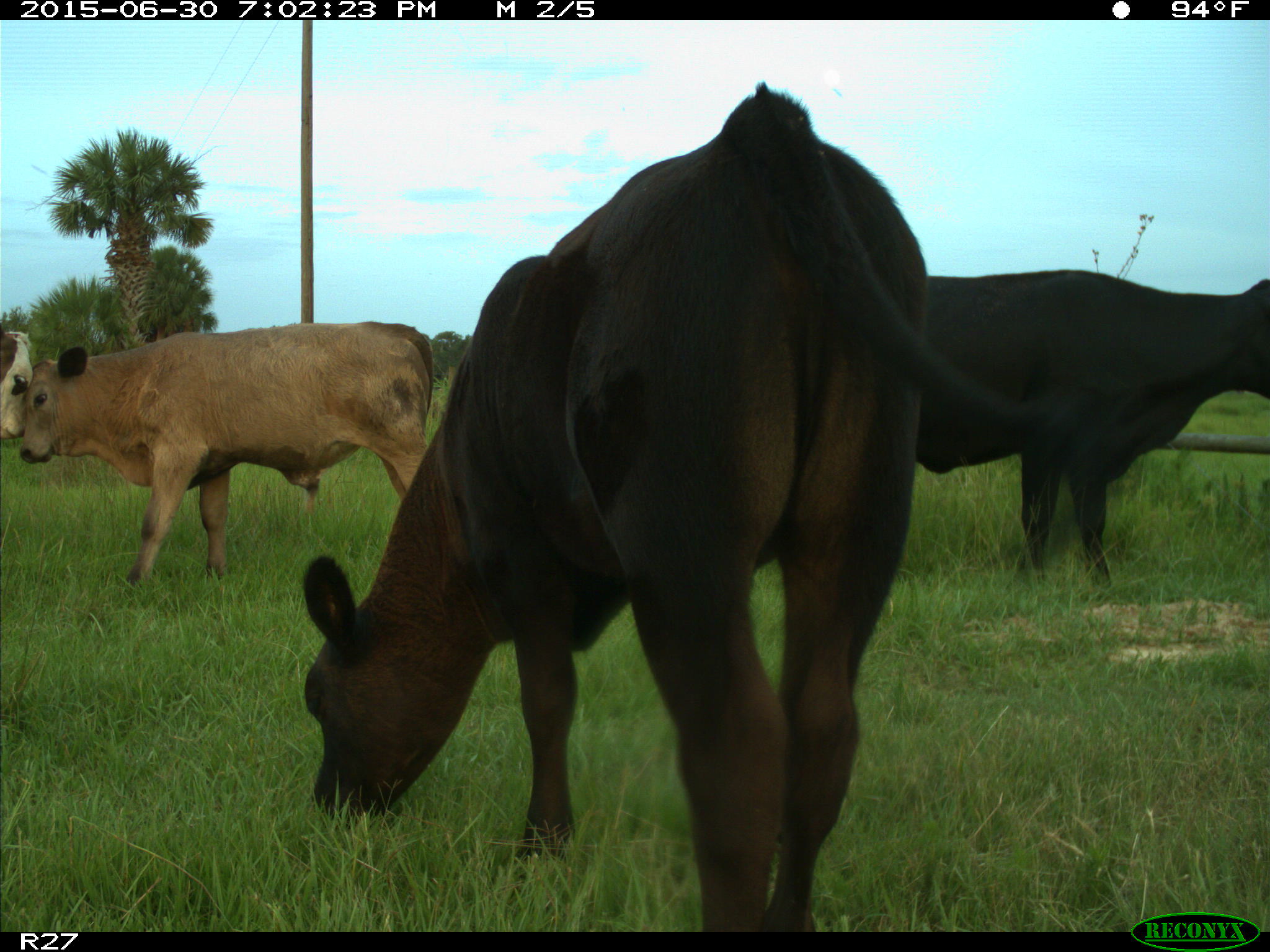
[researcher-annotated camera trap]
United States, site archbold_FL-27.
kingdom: Animalia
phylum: Chordata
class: Mammalia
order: Artiodactyla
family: Bovidae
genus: Bos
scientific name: Bos taurus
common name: domestic cow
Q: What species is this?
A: Bos taurus (domestic cow).